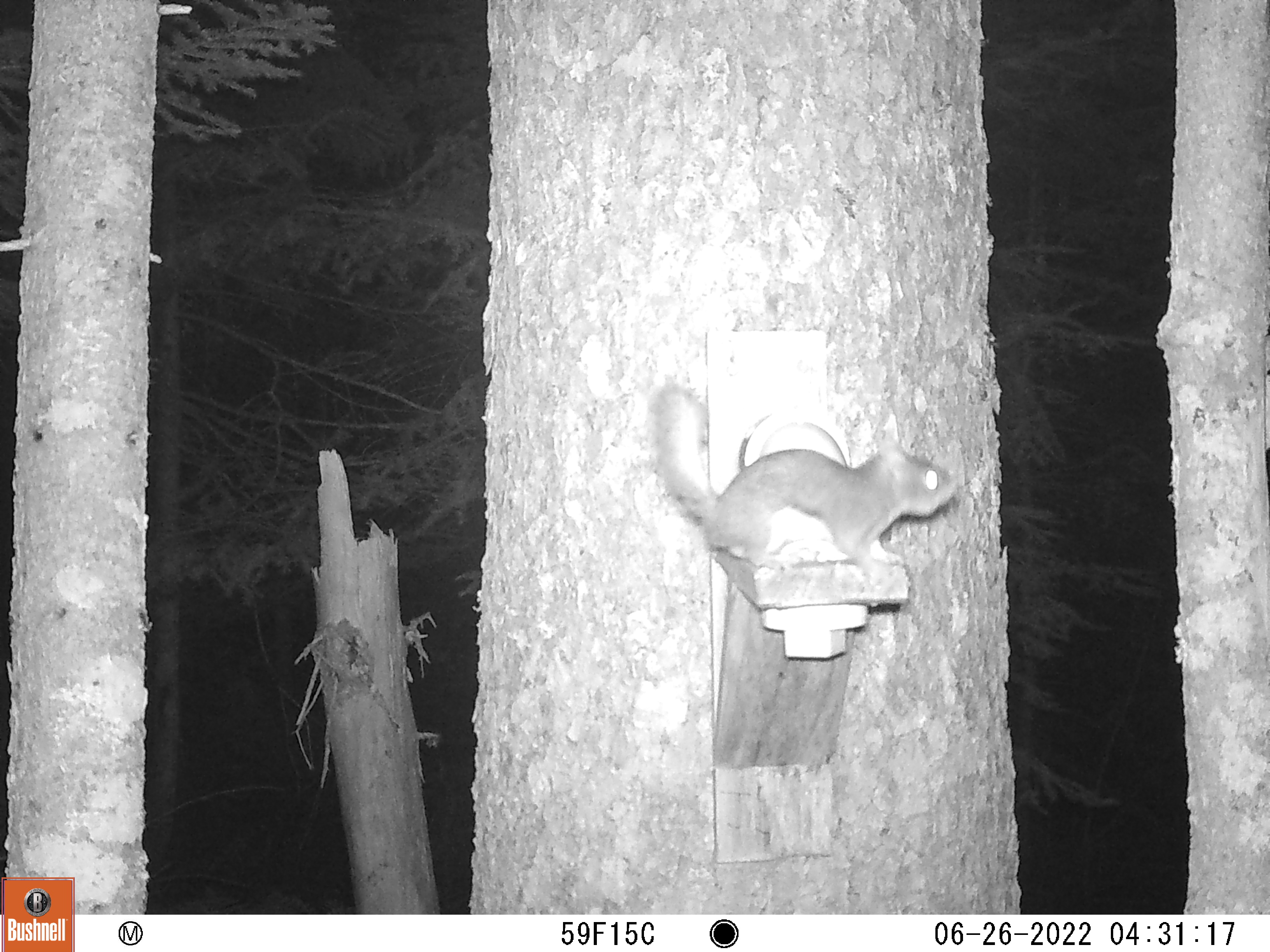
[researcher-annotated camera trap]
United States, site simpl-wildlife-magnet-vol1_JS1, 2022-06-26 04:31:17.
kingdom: Animalia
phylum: Chordata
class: Mammalia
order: Rodentia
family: Sciuridae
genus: Tamiasciurus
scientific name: Tamiasciurus hudsonicus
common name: red squirrel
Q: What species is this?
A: Red squirrel (Tamiasciurus hudsonicus).